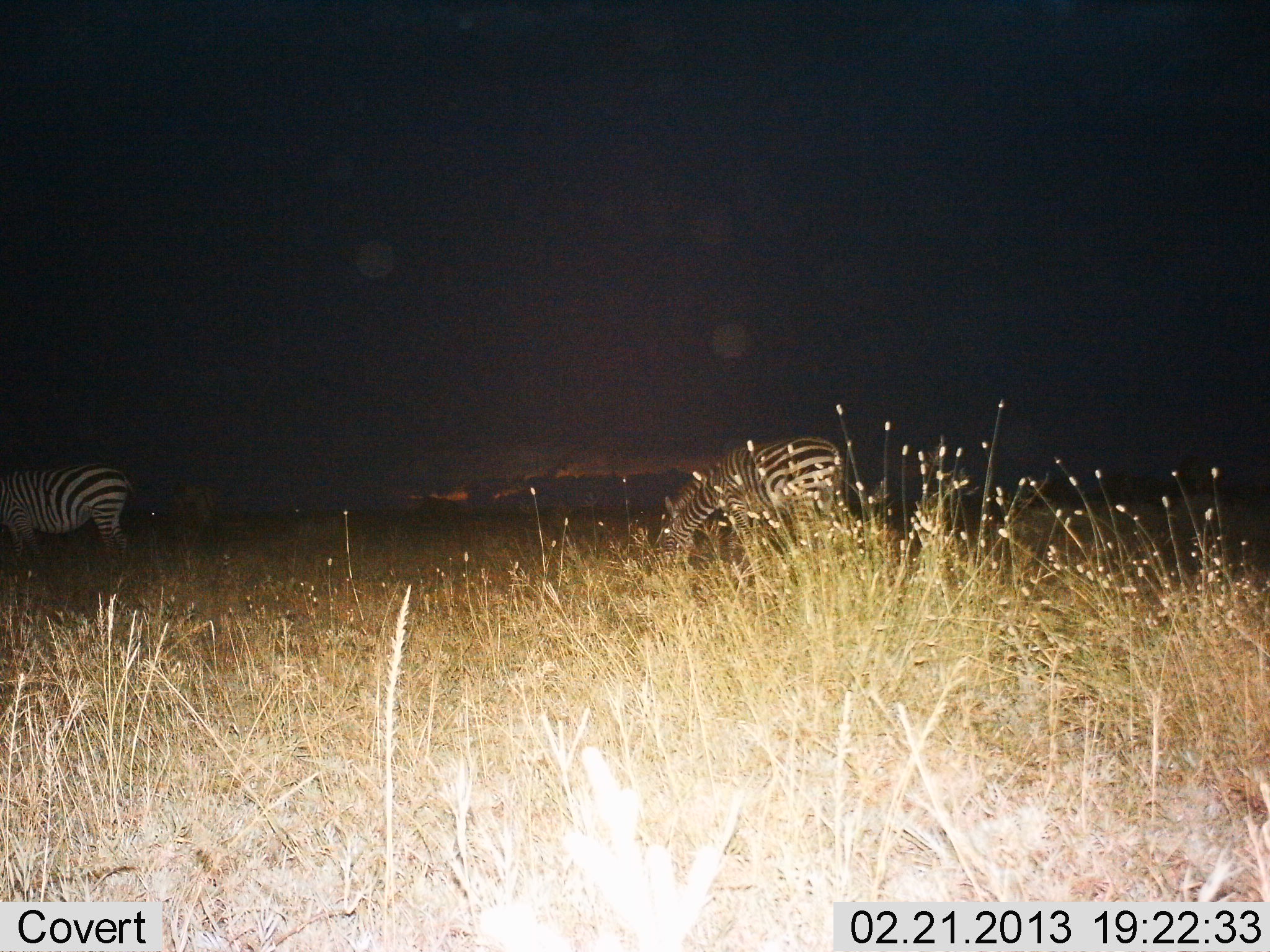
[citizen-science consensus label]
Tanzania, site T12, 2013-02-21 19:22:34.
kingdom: Animalia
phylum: Chordata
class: Mammalia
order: Perissodactyla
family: Equidae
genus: Equus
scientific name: Equus quagga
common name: plains zebra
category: zebra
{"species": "zebra (plains zebra) (Equus quagga)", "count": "2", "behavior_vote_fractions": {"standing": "46%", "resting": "0%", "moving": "8%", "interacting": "0%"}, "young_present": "0%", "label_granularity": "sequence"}